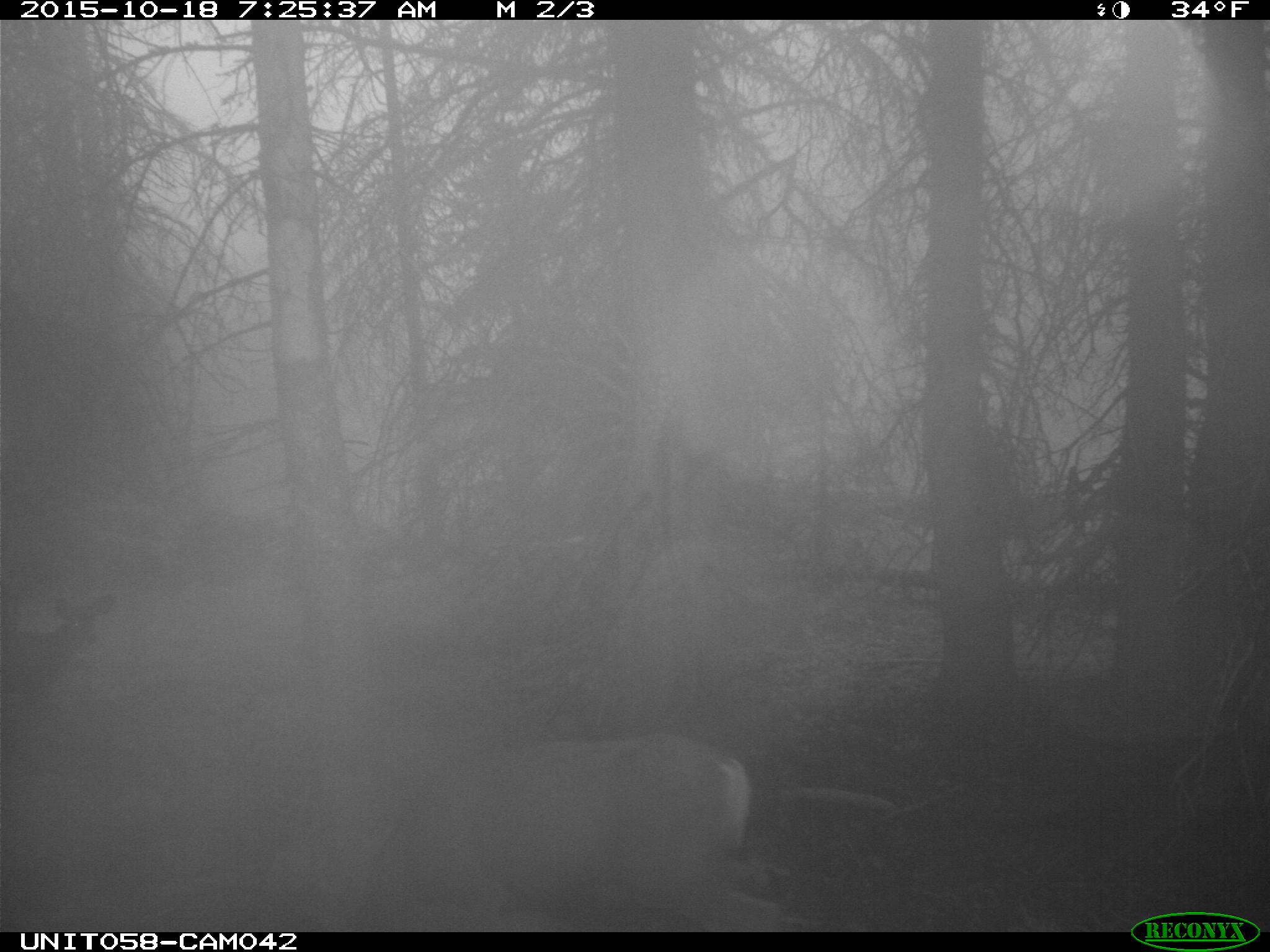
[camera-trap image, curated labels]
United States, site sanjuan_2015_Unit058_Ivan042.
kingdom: Animalia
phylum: Chordata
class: Mammalia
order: Artiodactyla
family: Cervidae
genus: Odocoileus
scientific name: Odocoileus hemionus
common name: mule deer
Odocoileus hemionus (mule deer).